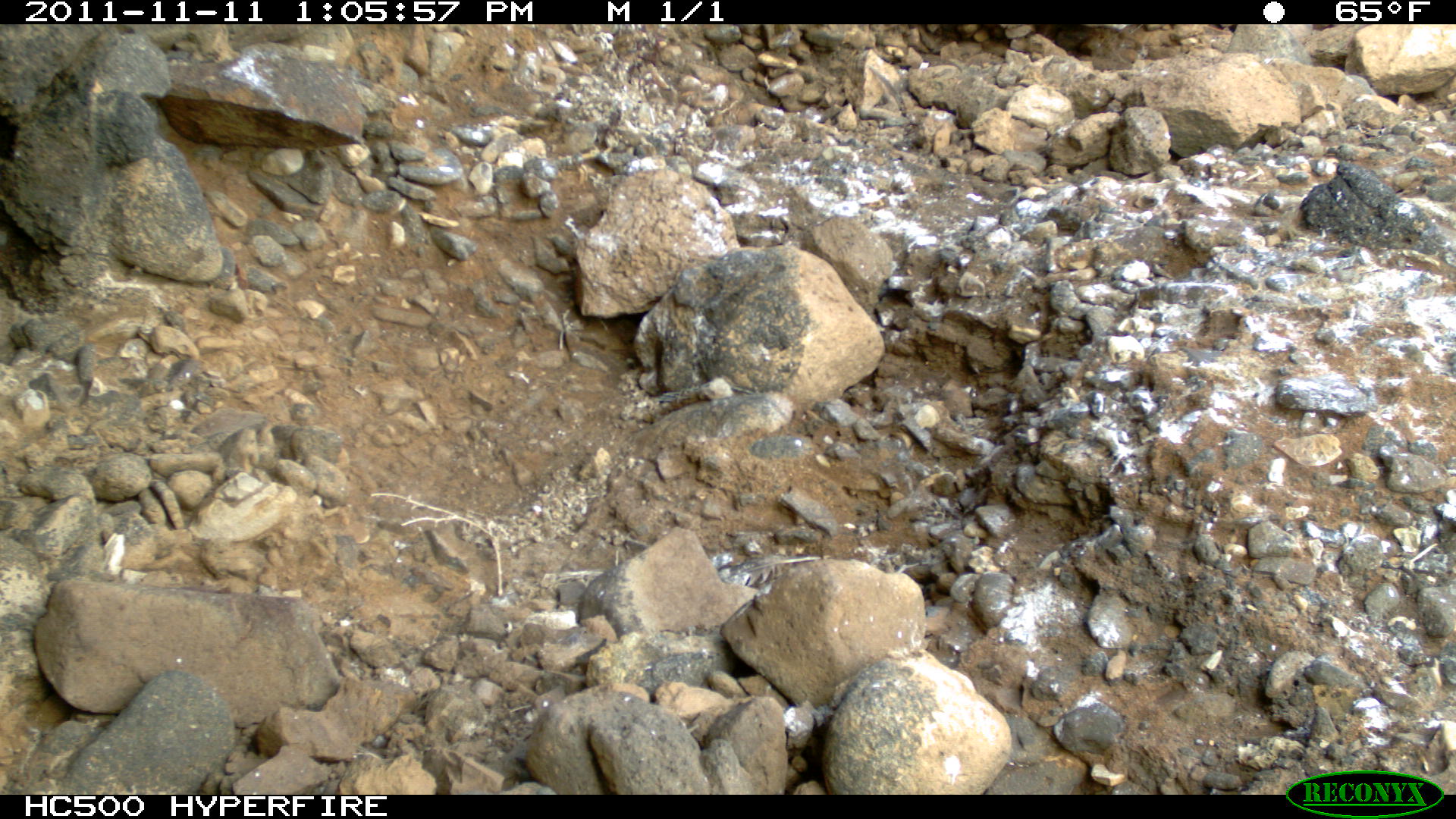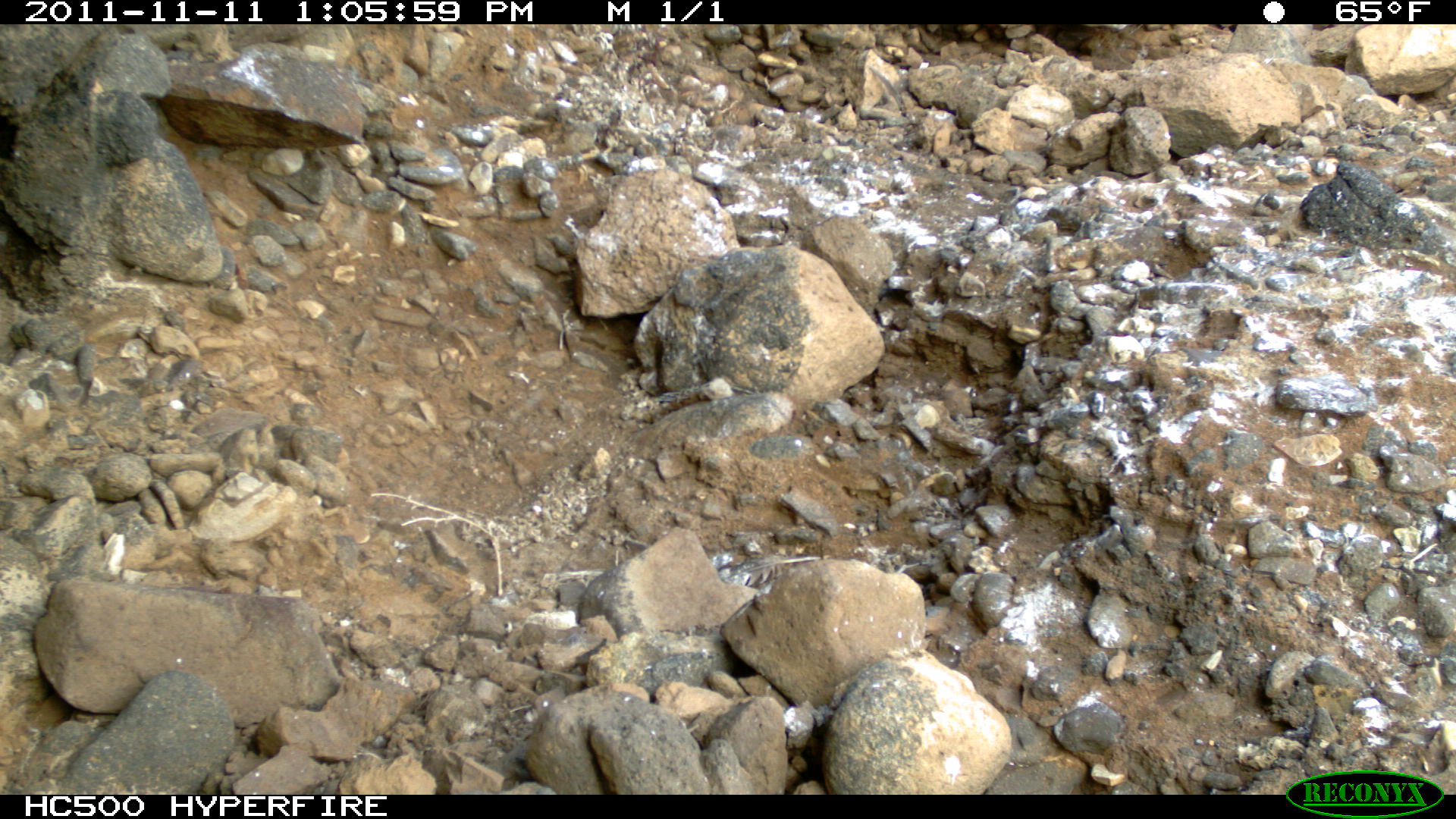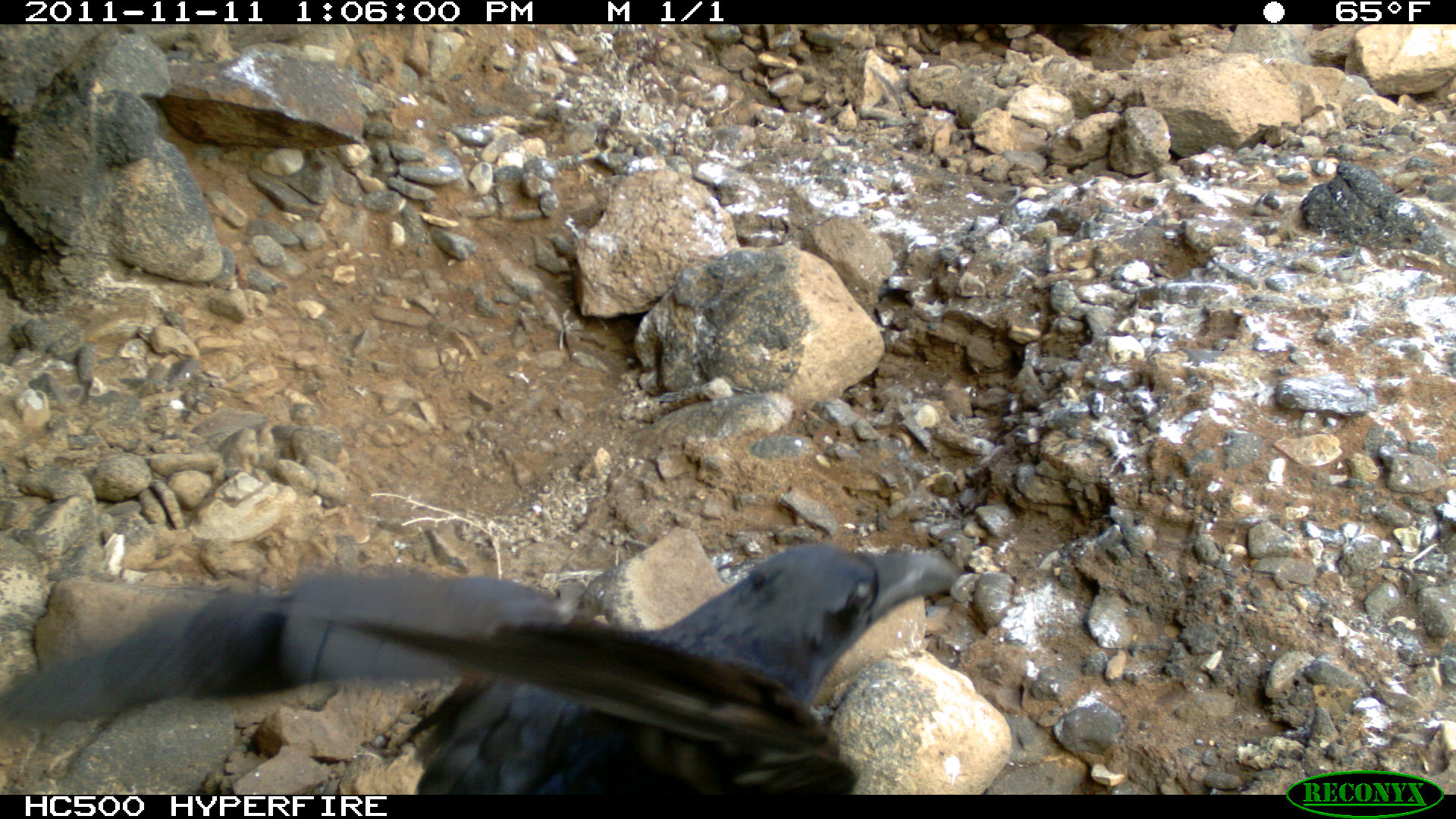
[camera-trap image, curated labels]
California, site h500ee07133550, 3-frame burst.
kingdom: Animalia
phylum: Chordata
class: Aves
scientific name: Aves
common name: bird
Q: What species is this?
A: Bird (Aves).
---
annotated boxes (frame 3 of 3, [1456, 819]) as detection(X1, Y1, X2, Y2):
bird: detection(0, 545, 969, 794)